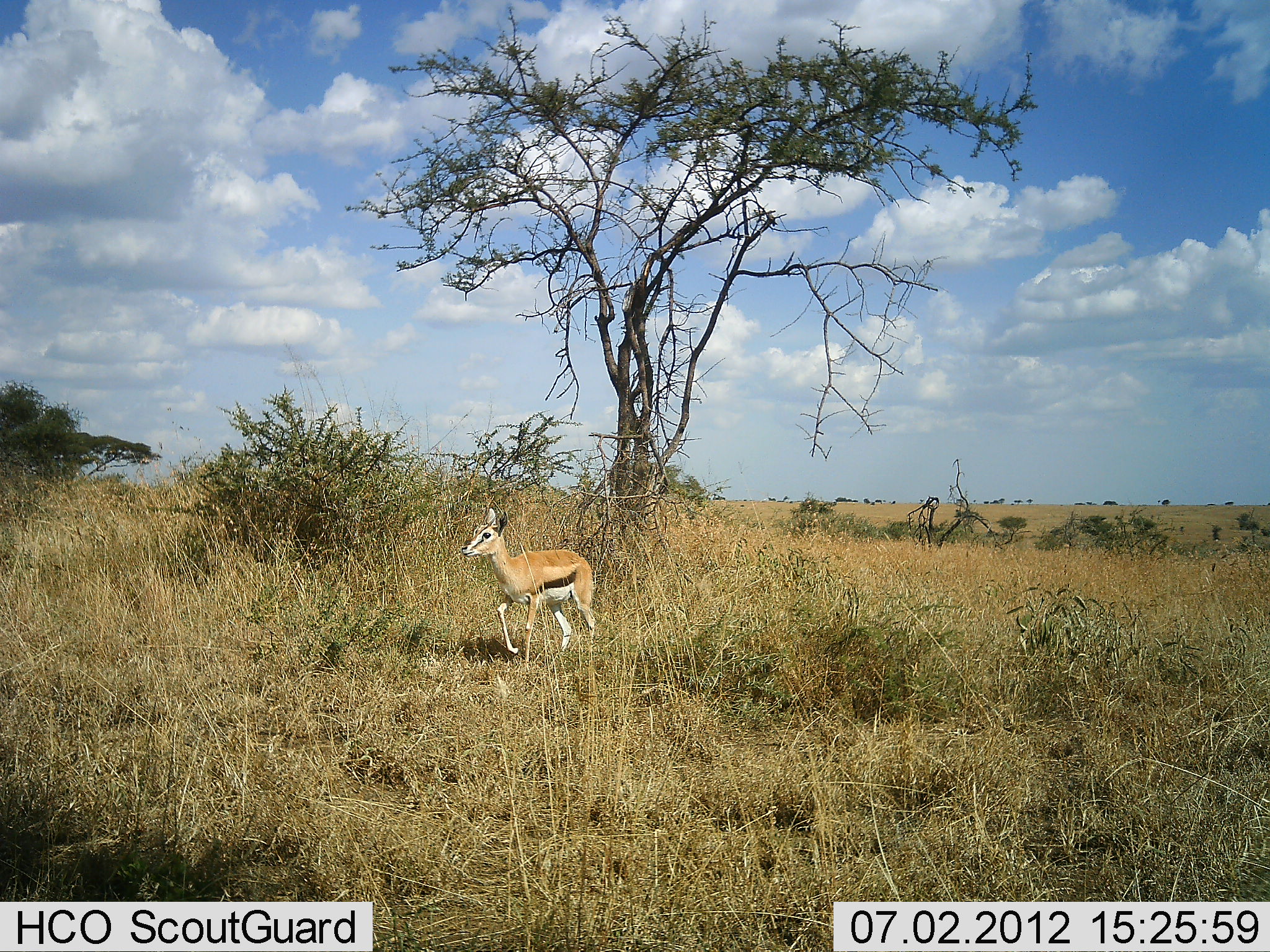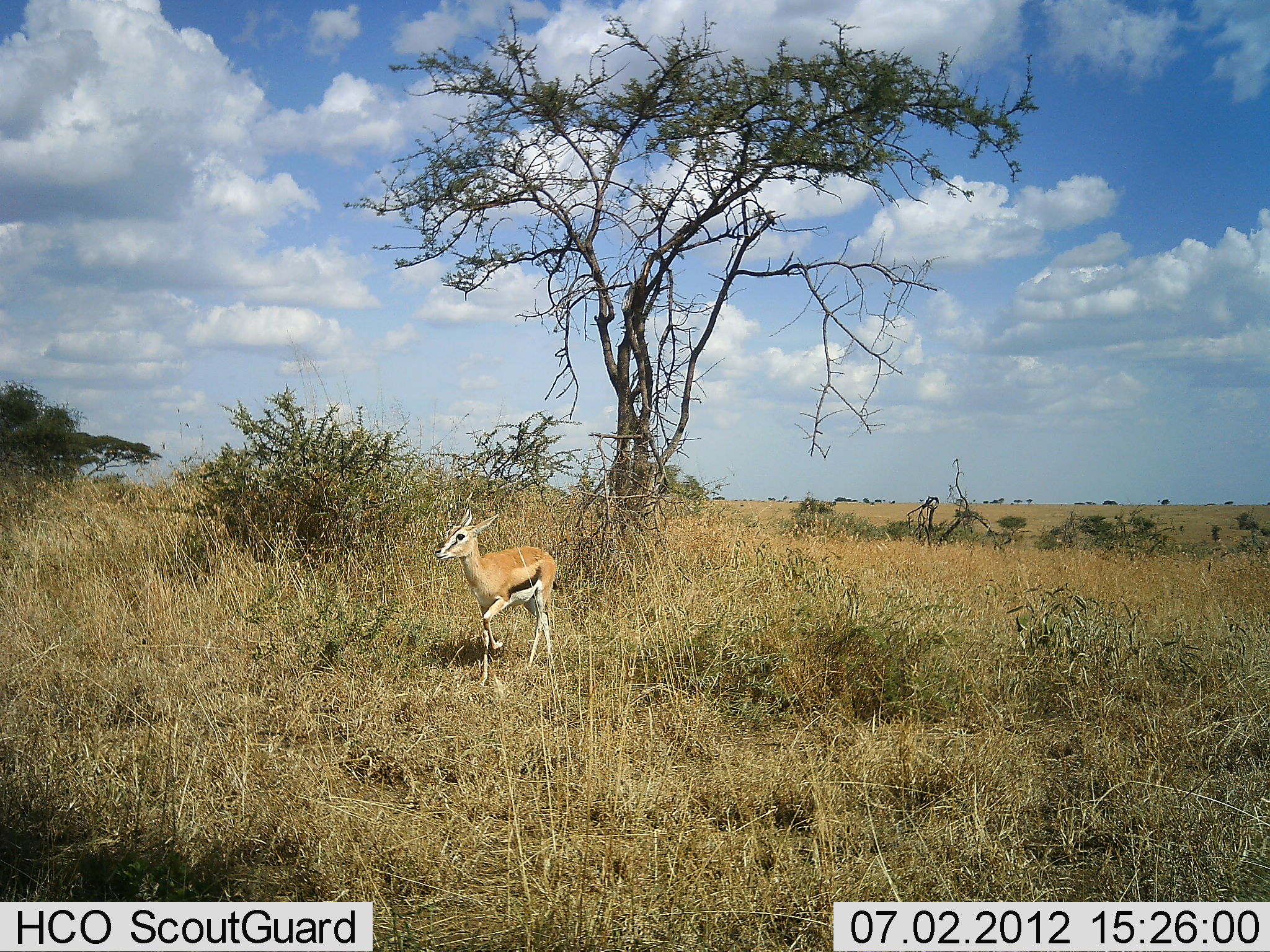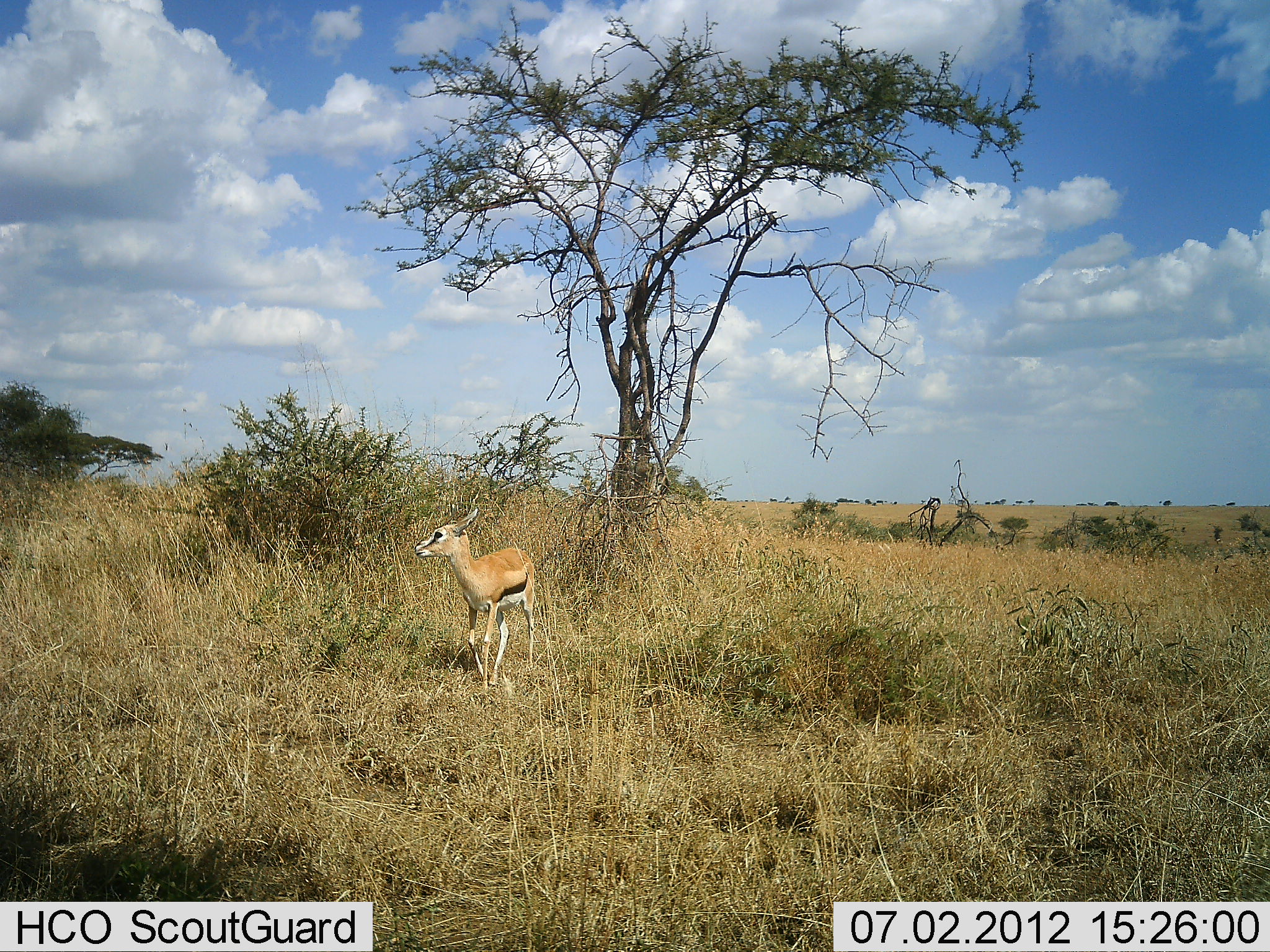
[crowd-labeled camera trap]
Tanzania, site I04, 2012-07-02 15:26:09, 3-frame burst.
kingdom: Animalia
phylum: Chordata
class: Mammalia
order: Artiodactyla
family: Bovidae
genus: Eudorcas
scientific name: Eudorcas thomsonii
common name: thomson's gazelle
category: gazellethomsons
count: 1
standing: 10%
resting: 0%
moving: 90%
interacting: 0%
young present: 10%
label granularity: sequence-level